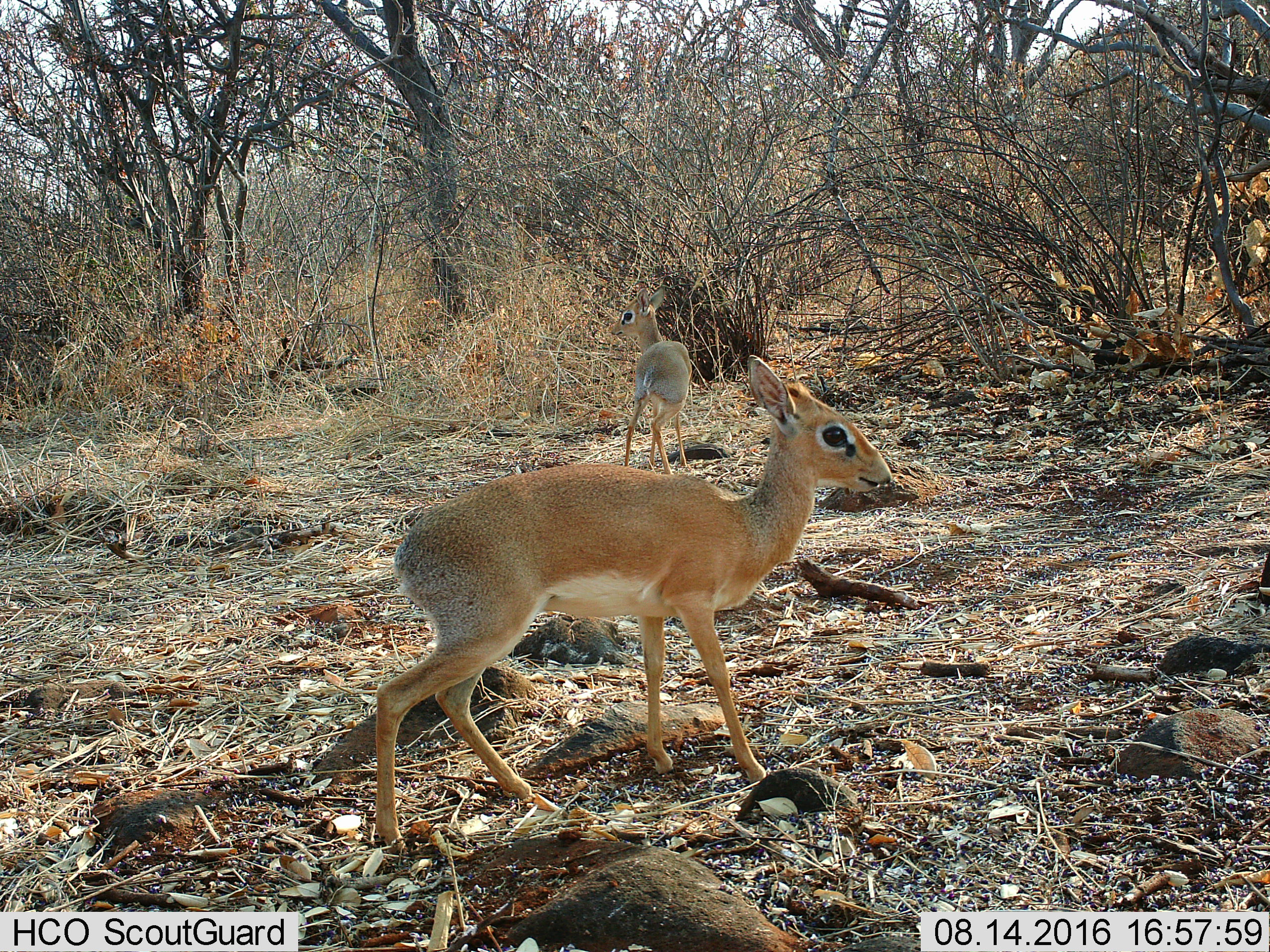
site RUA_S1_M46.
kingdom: Animalia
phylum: Chordata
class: Mammalia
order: Artiodactyla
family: Bovidae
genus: Madoqua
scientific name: Madoqua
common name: dik-dik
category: dikdik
Dikdik (dik-dik) (Madoqua), count 2. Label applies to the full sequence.